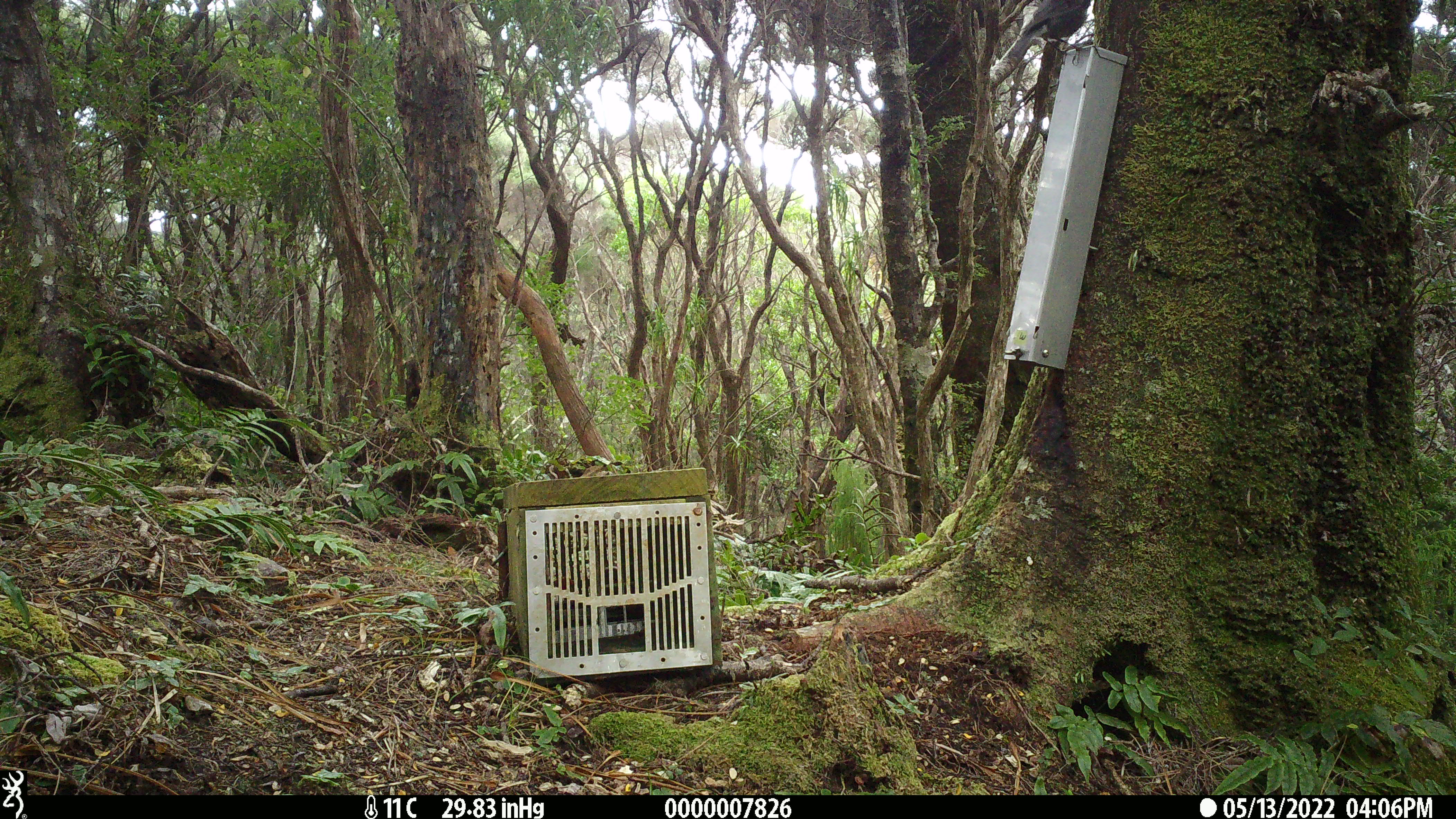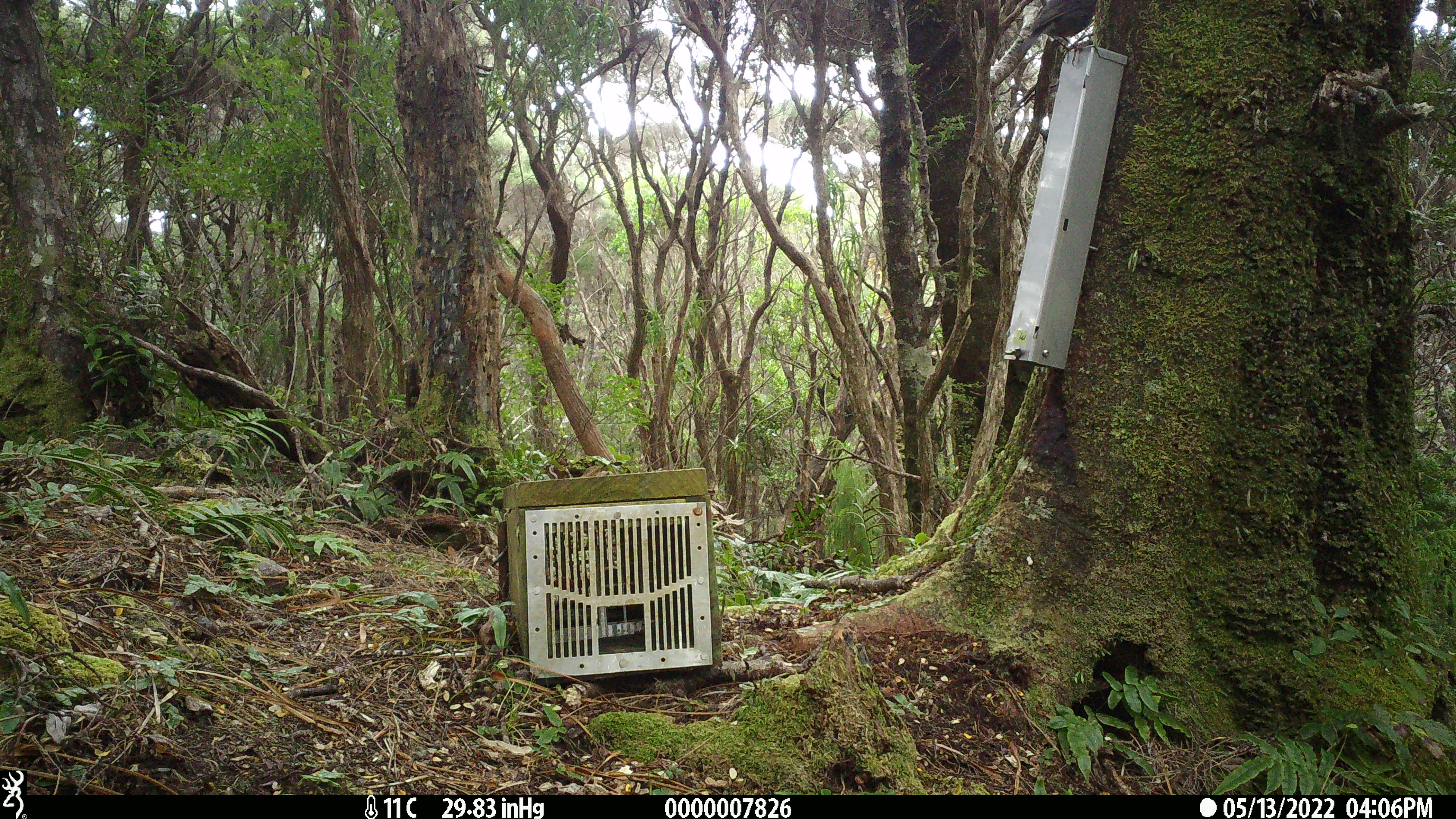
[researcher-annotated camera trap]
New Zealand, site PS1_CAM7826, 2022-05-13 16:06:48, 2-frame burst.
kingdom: Animalia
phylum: Chordata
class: Aves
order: Passeriformes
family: Petroicidae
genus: Petroica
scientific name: Petroica australis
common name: new zealand robin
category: robin